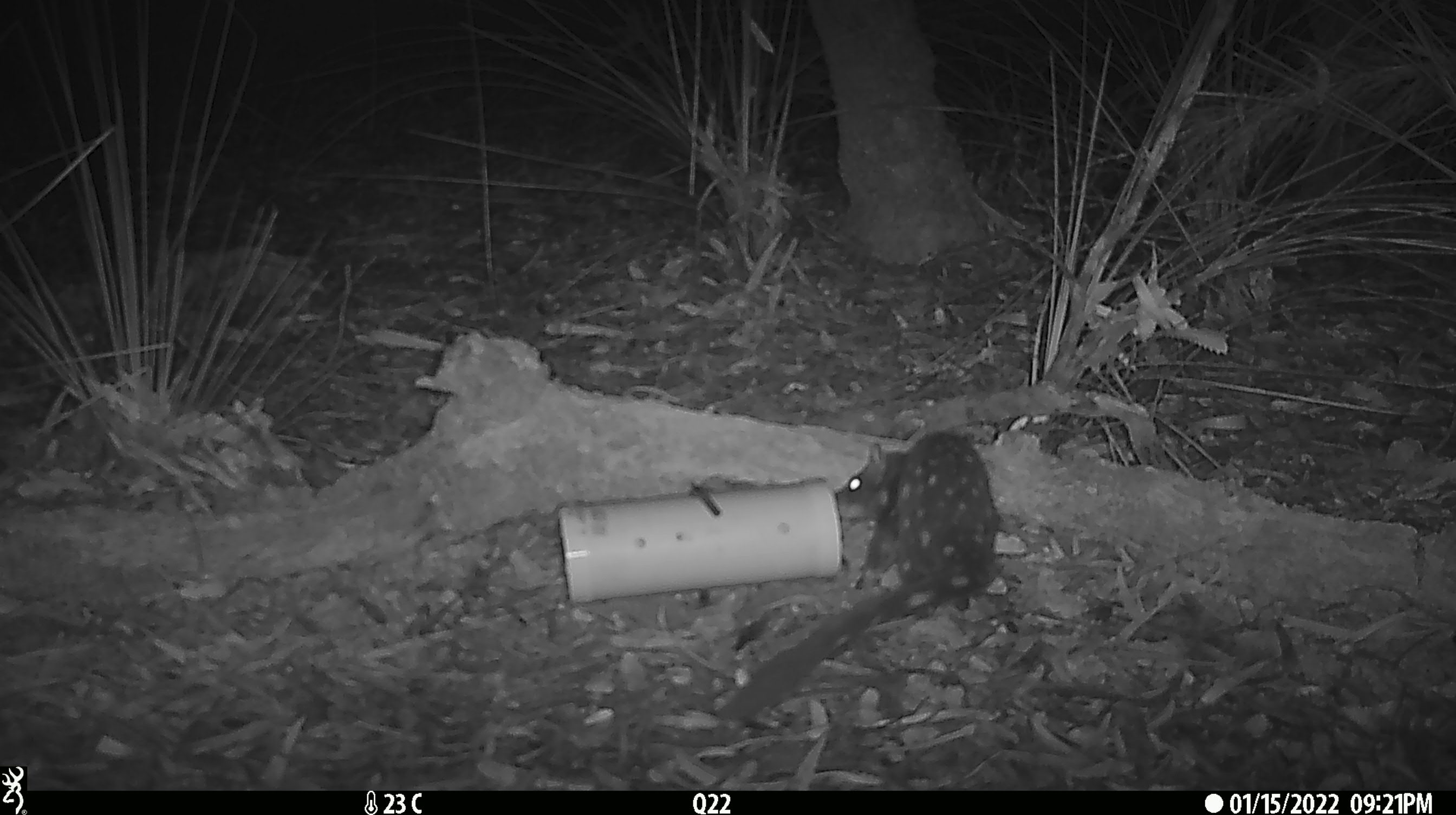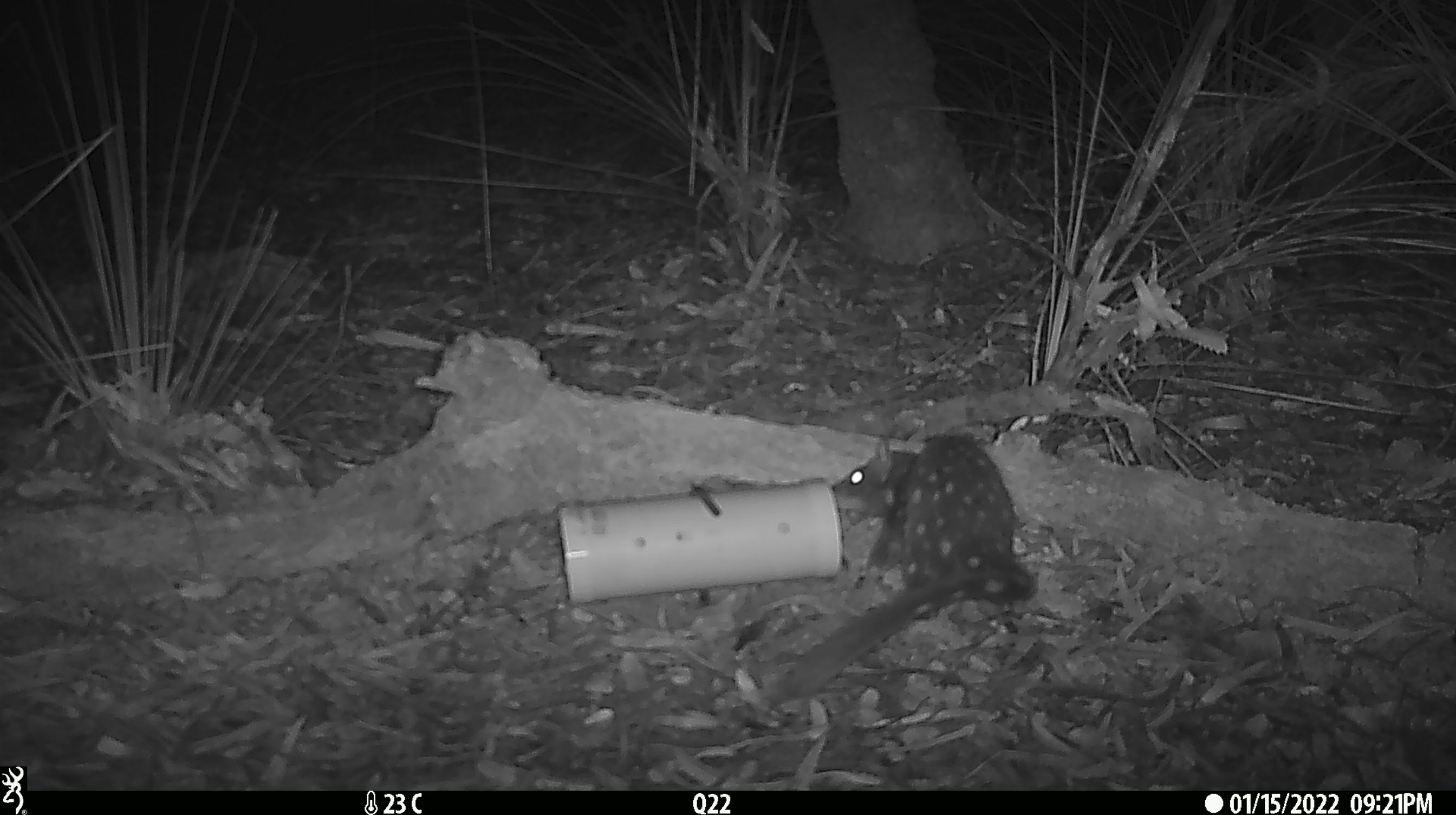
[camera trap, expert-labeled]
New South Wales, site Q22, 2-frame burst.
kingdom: Animalia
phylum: Chordata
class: Mammalia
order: Dasyuromorphia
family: Dasyuridae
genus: Dasyurus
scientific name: Dasyurus maculatus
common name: spotted-tailed quoll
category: quoll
Quoll (spotted-tailed quoll) (Dasyurus maculatus).